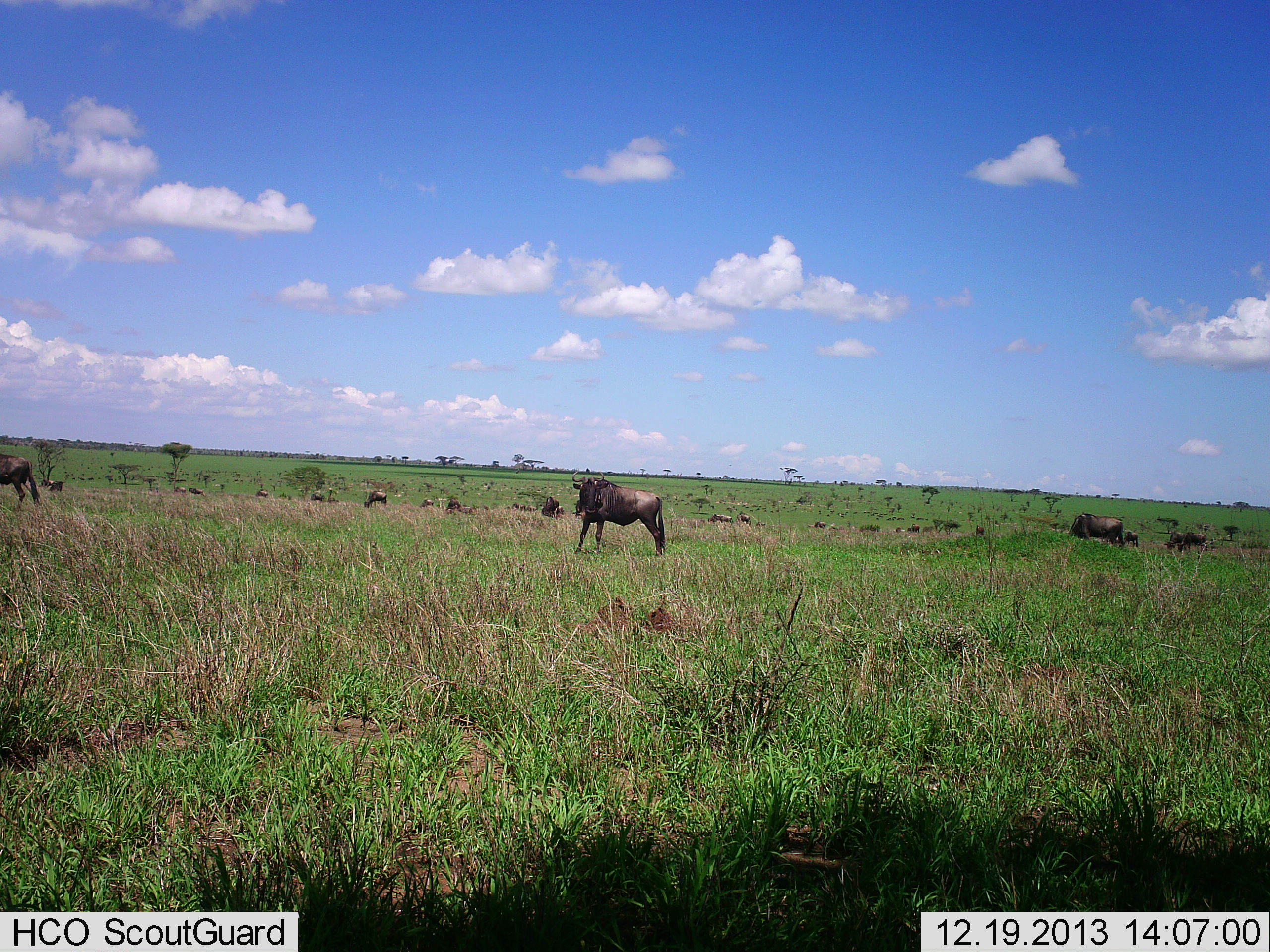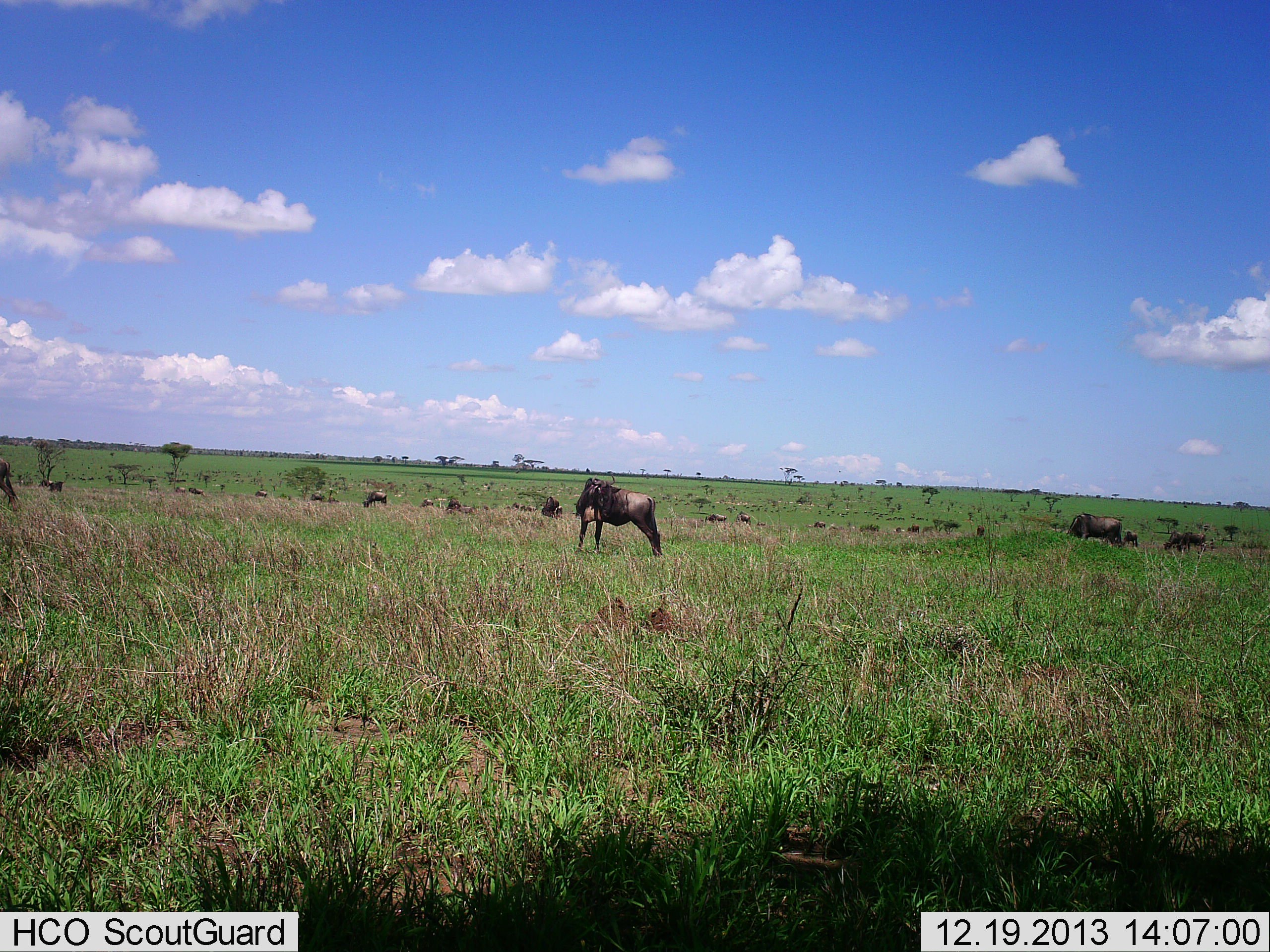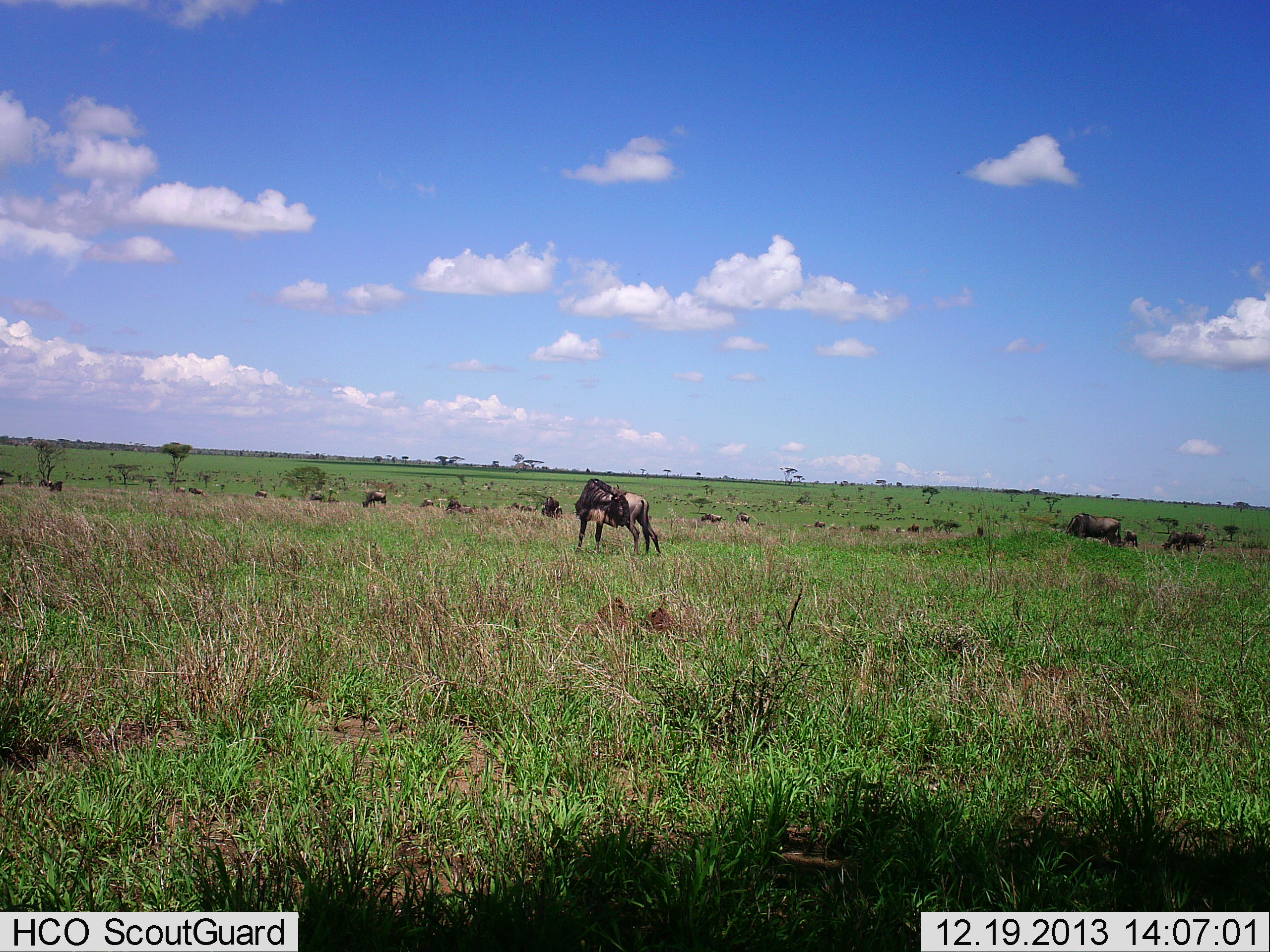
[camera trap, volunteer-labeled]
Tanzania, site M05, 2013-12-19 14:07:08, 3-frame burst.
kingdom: Animalia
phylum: Chordata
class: Mammalia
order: Artiodactyla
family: Bovidae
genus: Connochaetes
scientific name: Connochaetes taurinus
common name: blue wildebeest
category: wildebeest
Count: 11-50.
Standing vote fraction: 60%.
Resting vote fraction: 10%.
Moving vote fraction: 40%.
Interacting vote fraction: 0%.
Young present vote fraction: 0%.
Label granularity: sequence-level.